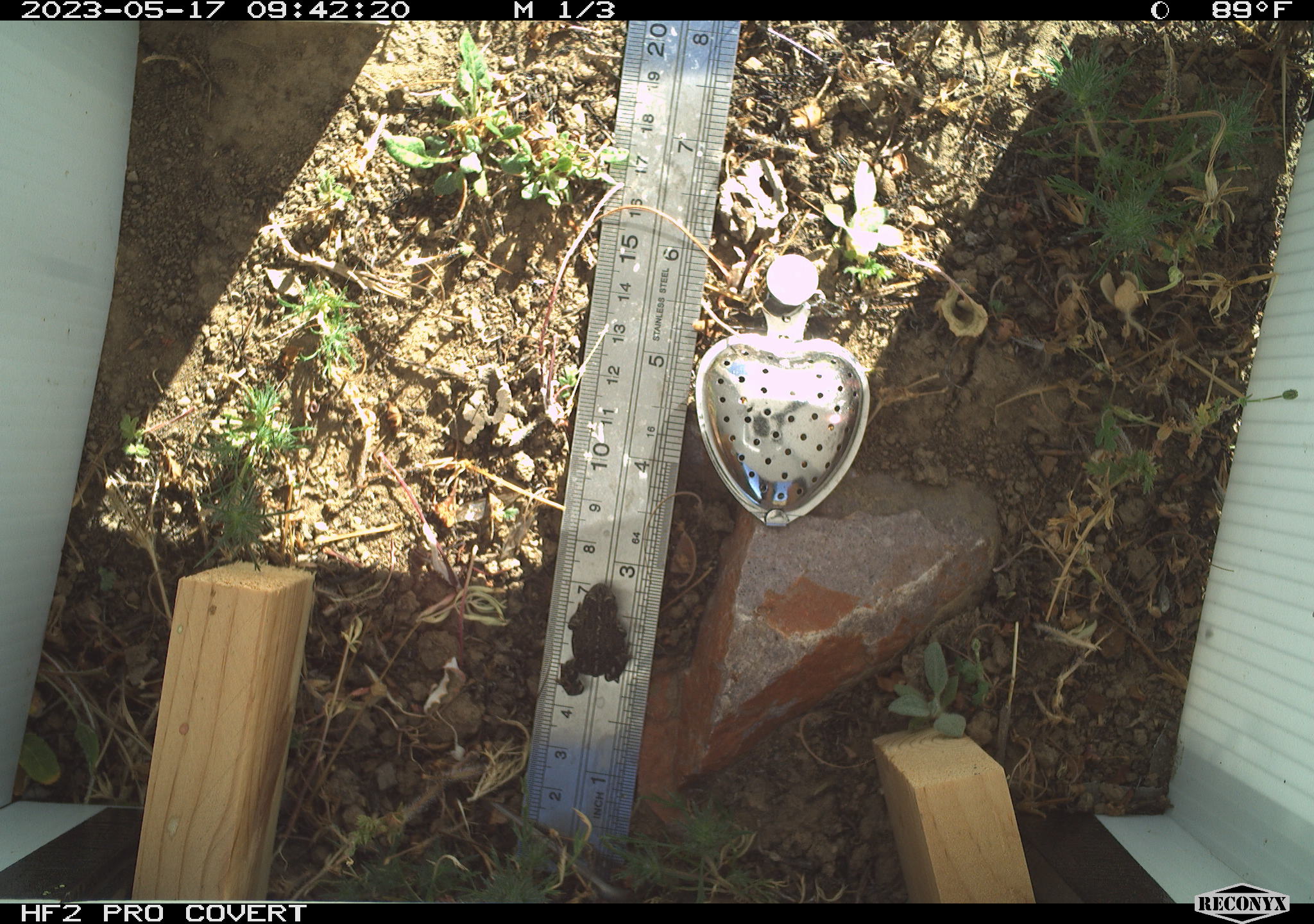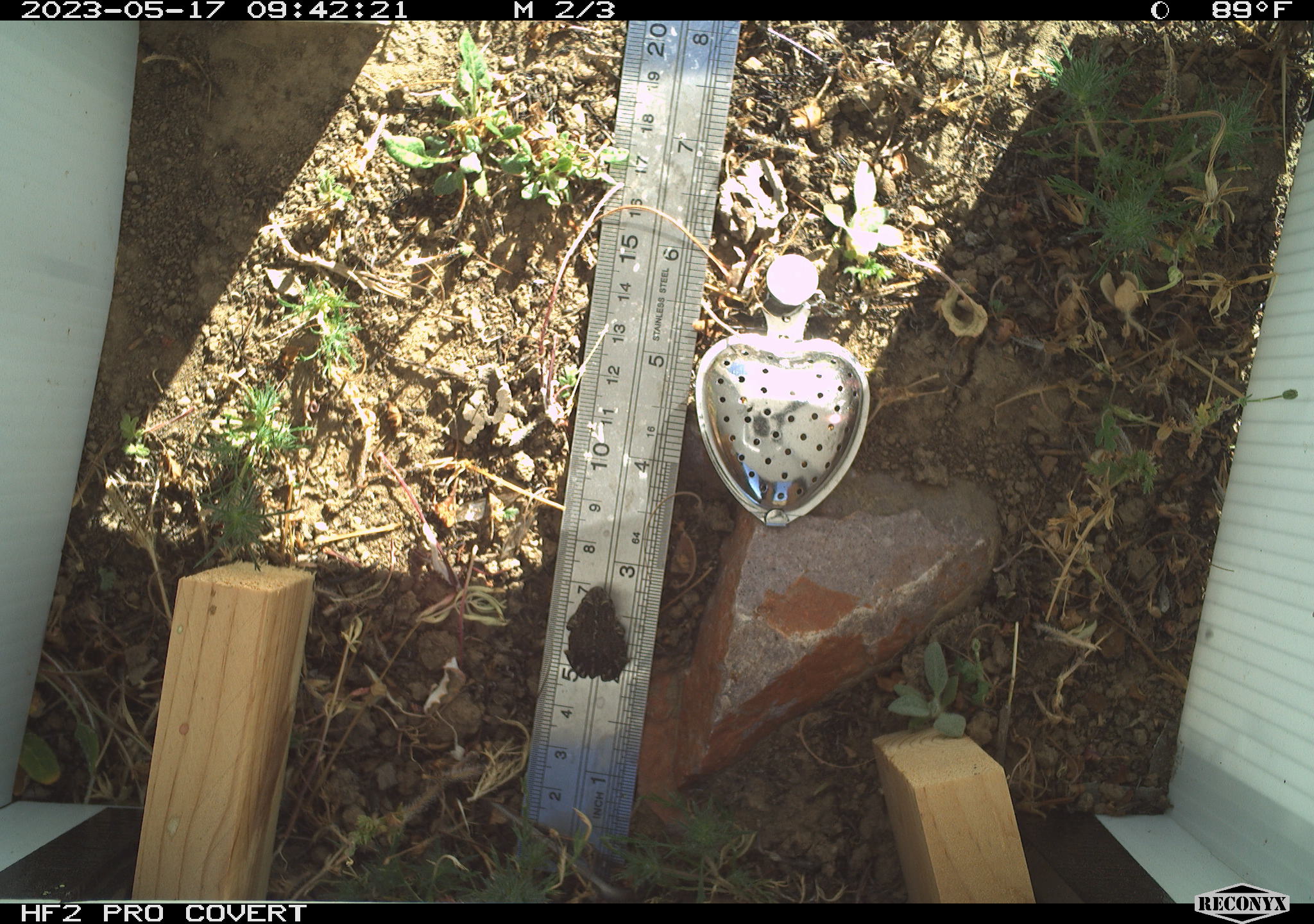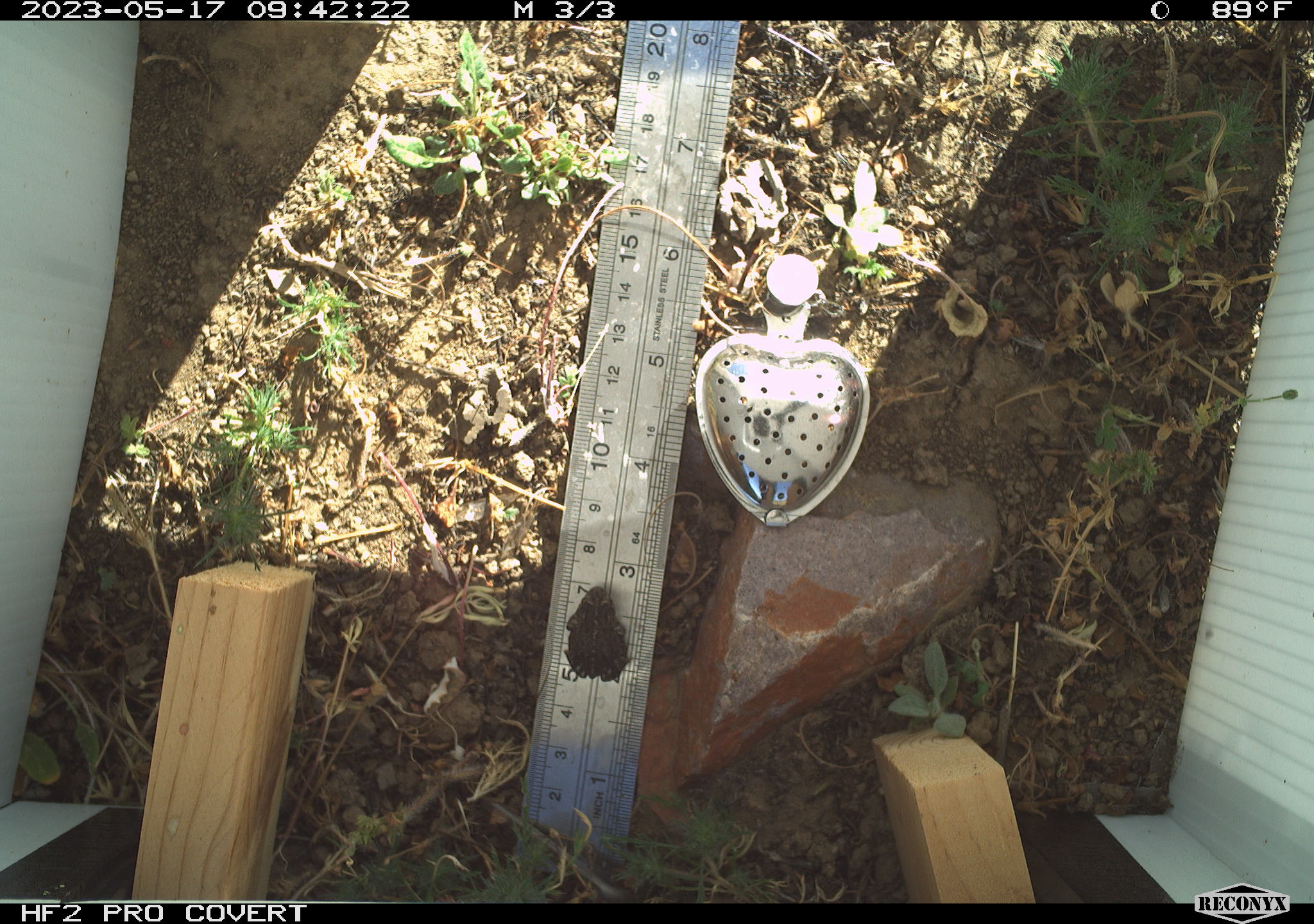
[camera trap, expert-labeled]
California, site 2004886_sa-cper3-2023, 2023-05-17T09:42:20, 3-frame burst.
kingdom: Animalia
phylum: Chordata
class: Amphibia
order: Anura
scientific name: Anura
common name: frogs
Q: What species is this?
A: Frogs (Anura).